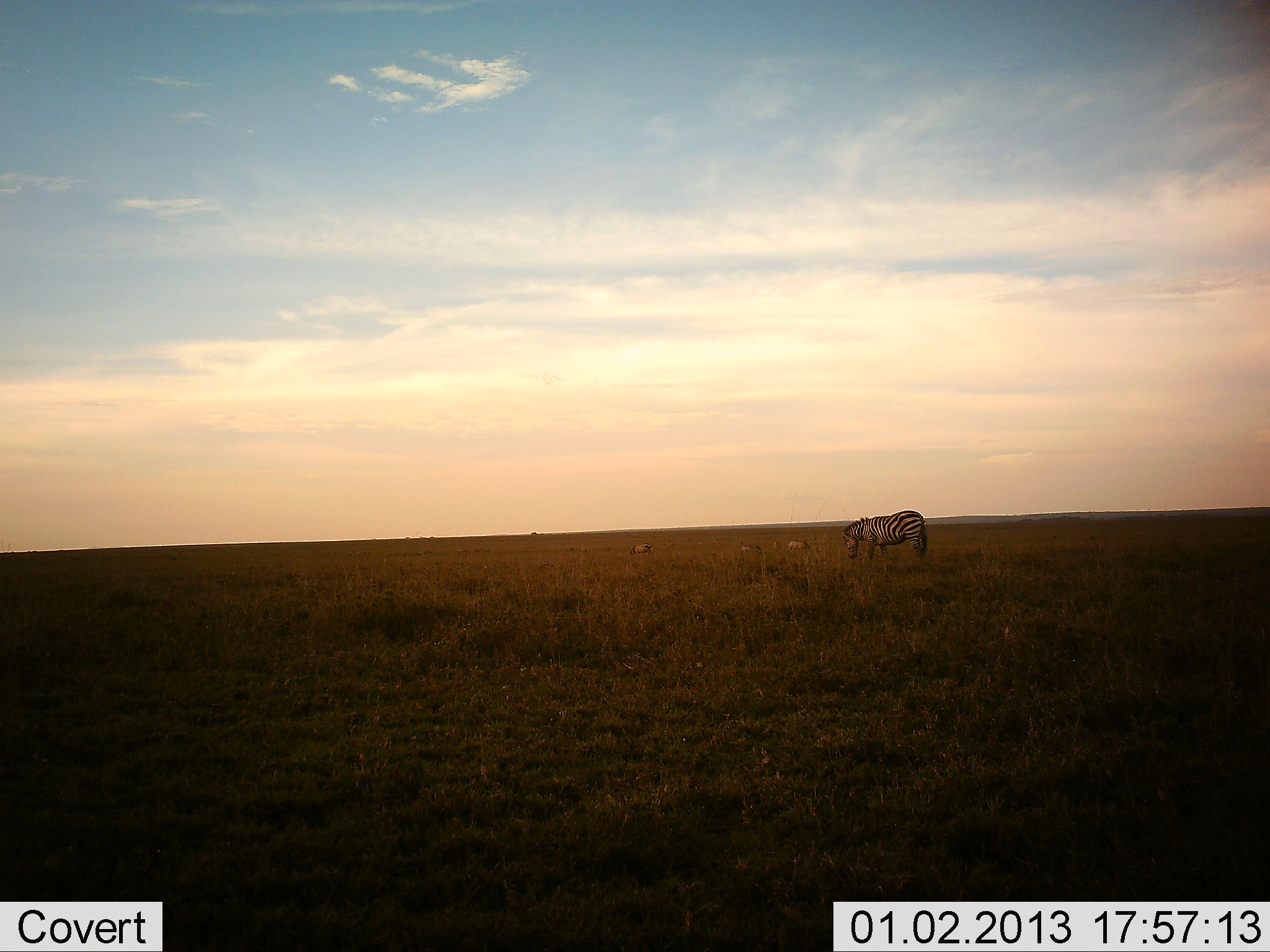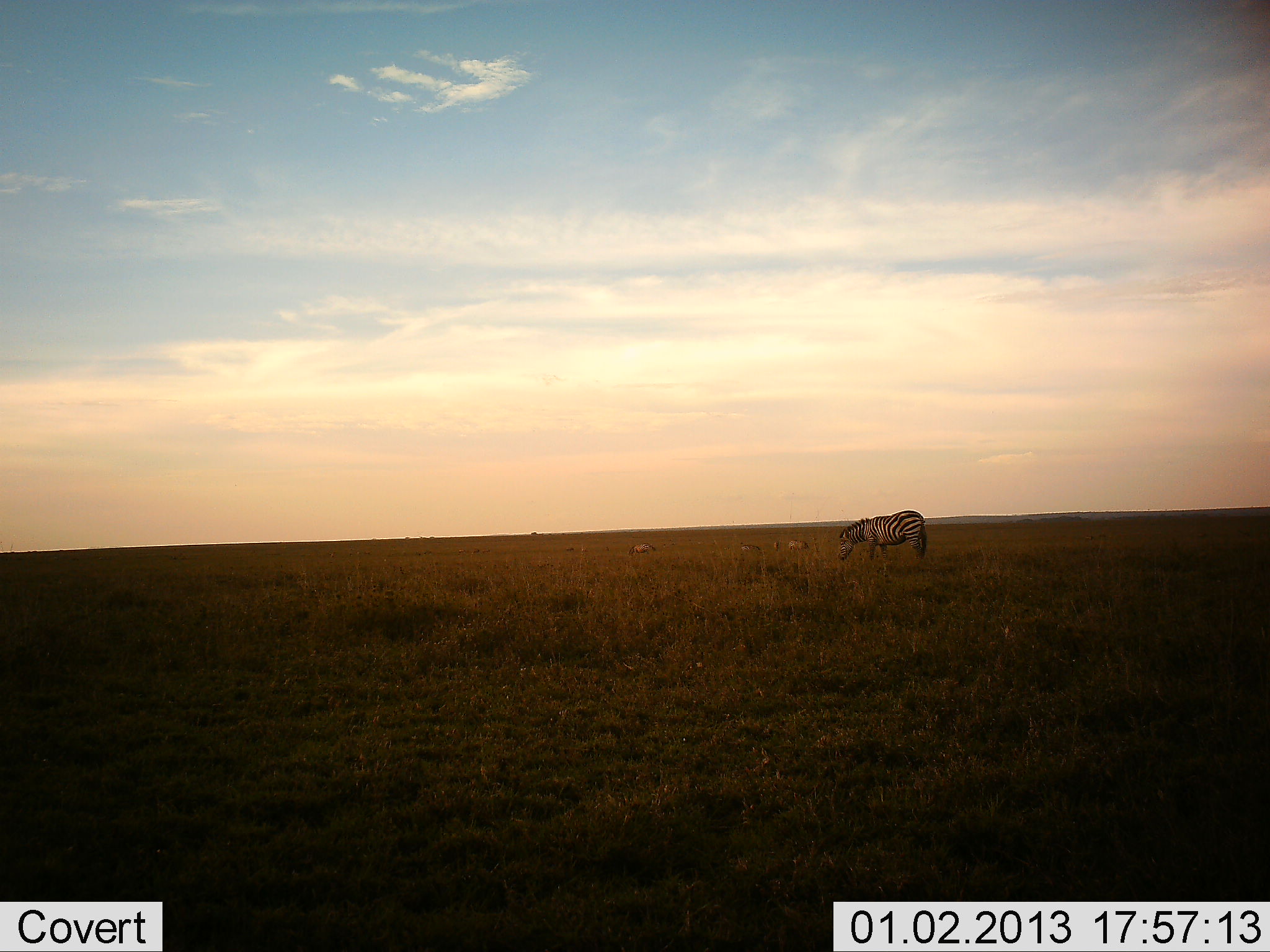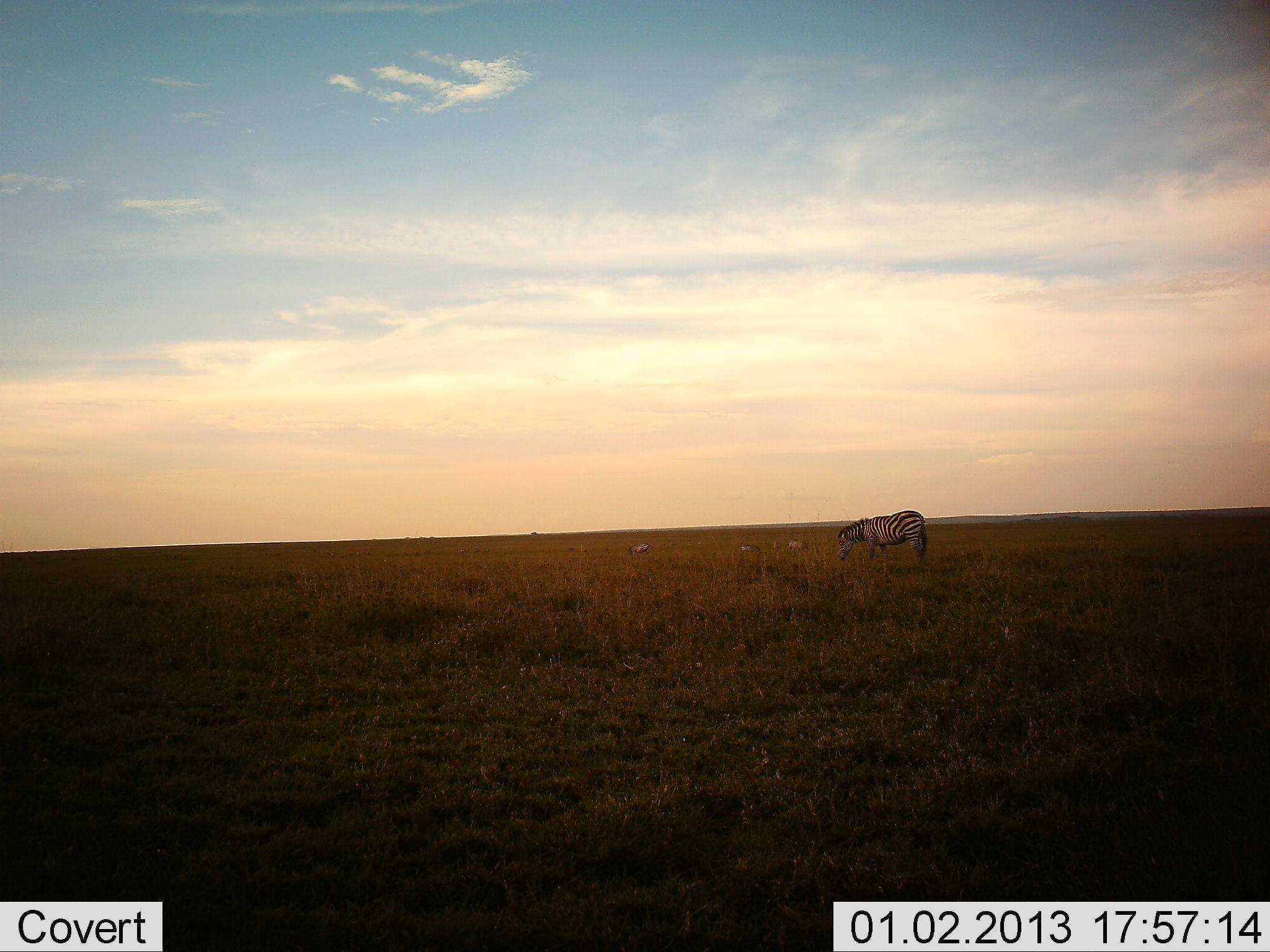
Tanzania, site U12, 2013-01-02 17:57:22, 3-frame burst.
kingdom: Animalia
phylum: Chordata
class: Mammalia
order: Perissodactyla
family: Equidae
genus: Equus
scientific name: Equus quagga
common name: plains zebra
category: zebra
Zebra (plains zebra) (Equus quagga), count 1. Behavior (volunteer vote fractions): standing 70%, resting 0%, moving 20%, interacting 0%. Young present (vote fraction): 0%. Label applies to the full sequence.